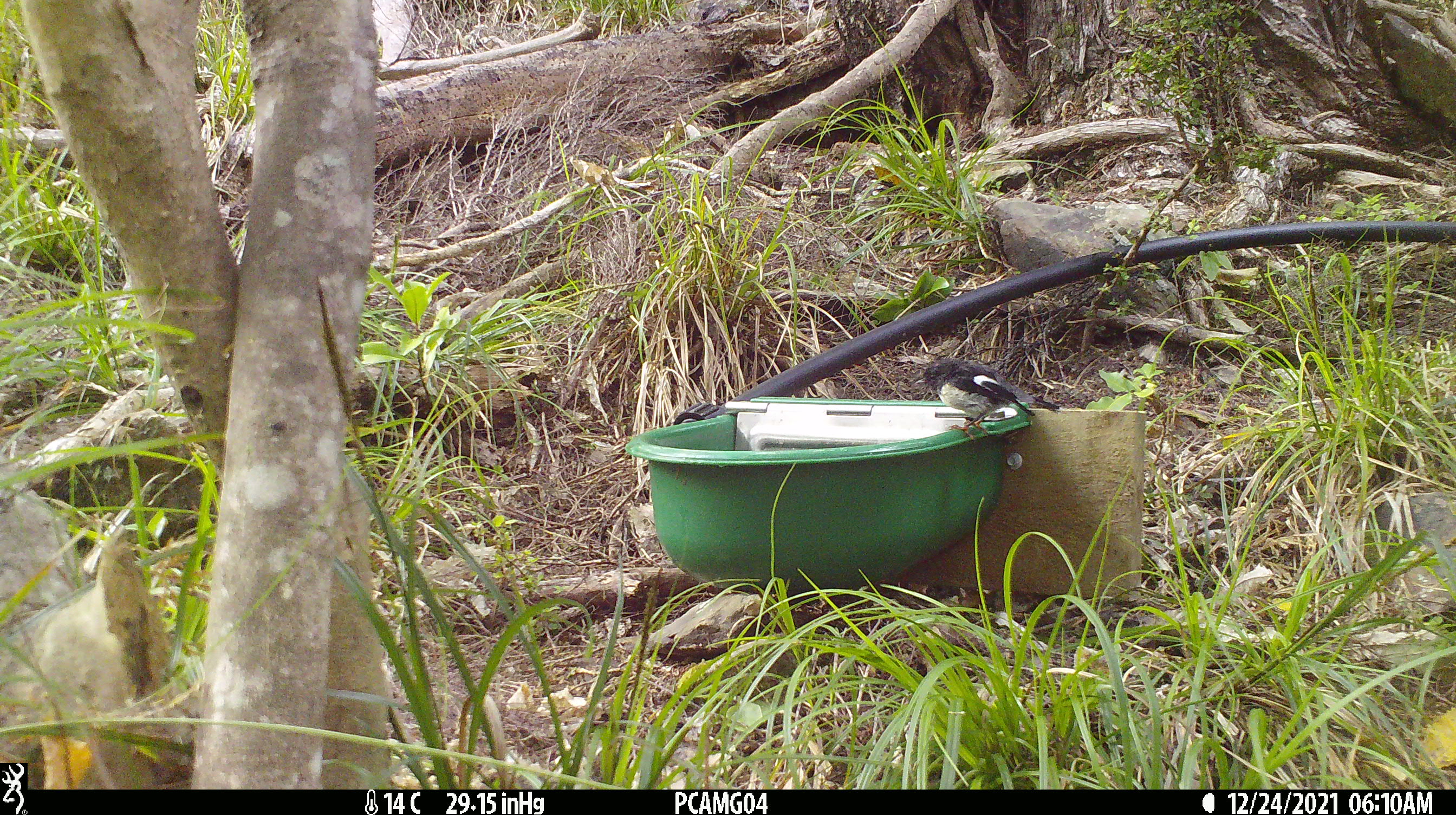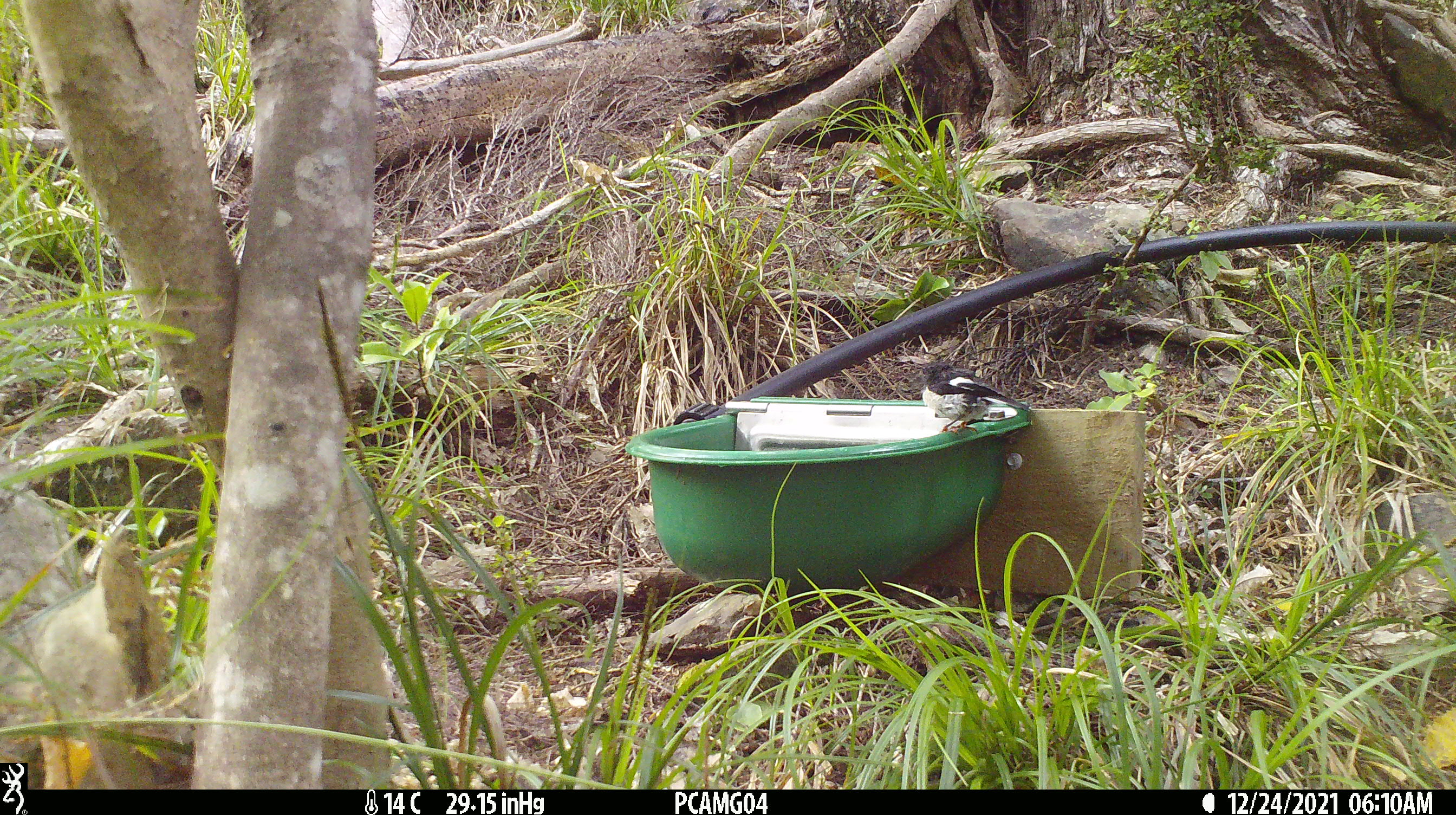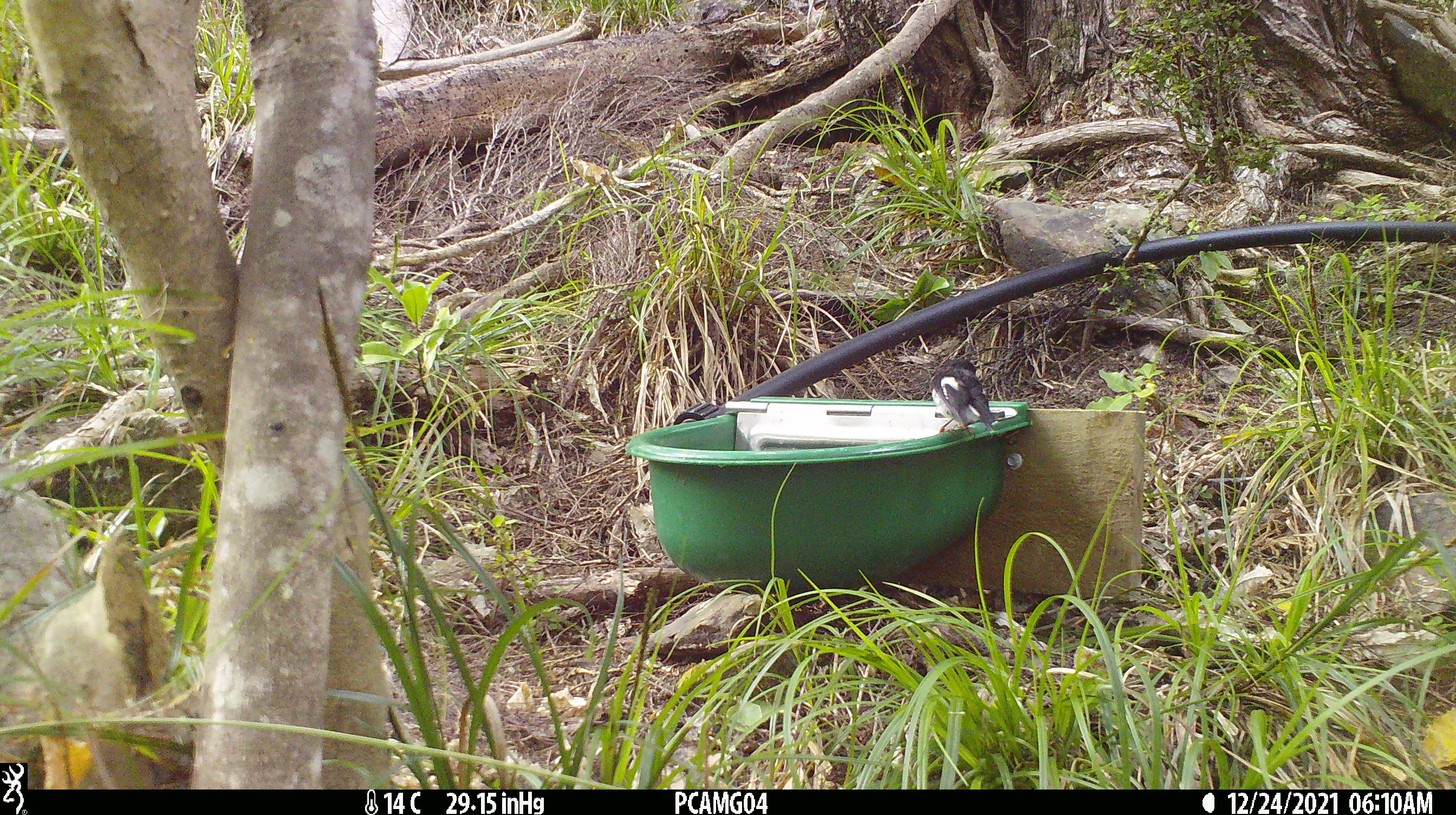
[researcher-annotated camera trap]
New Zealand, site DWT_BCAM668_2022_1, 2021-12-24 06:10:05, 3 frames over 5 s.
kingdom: Animalia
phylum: Chordata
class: Aves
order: Passeriformes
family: Petroicidae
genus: Petroica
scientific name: Petroica macrocephala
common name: tomtit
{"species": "tomtit (Petroica macrocephala)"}